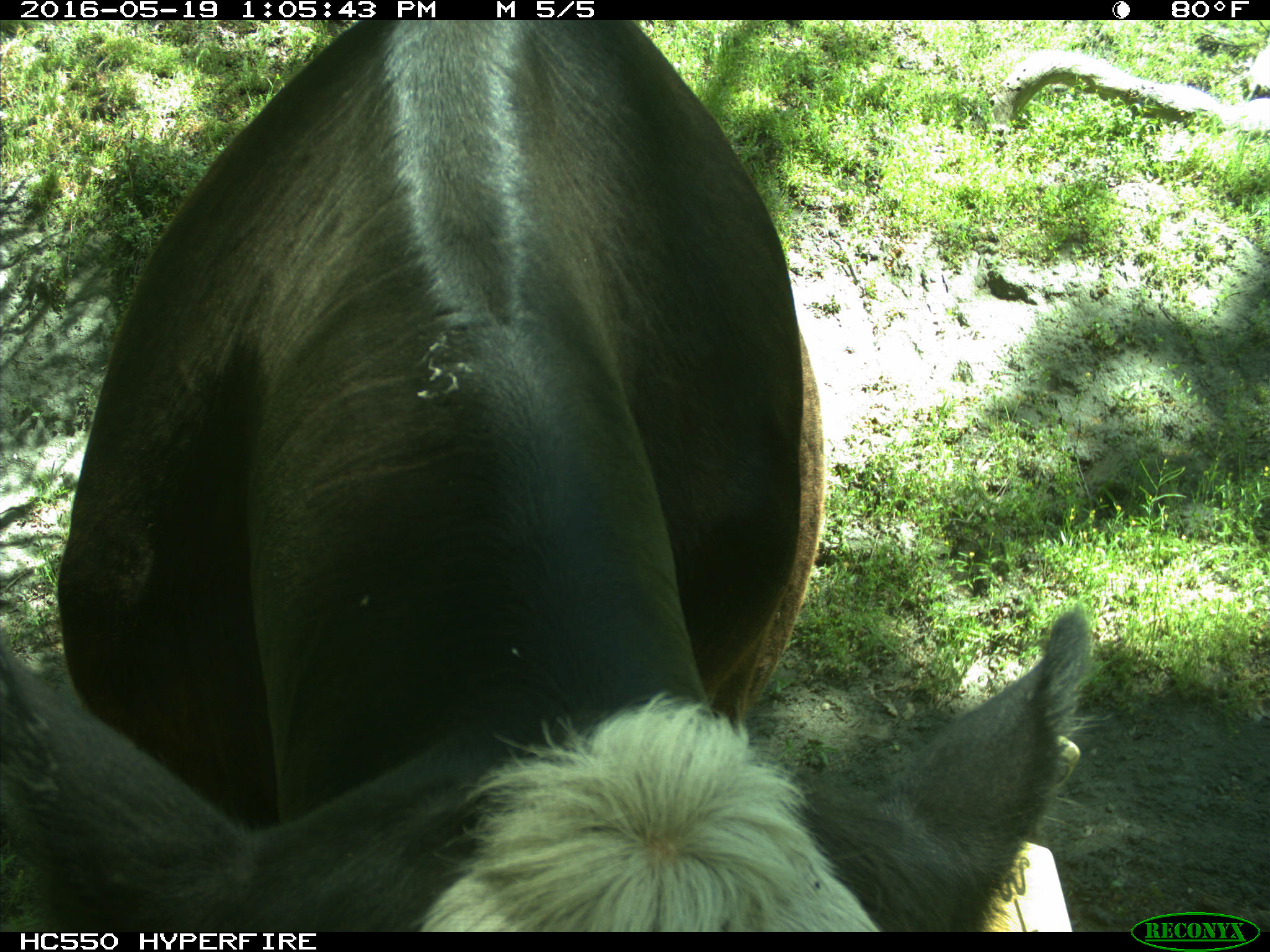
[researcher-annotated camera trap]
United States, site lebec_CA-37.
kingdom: Animalia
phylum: Chordata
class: Mammalia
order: Artiodactyla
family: Bovidae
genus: Bos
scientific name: Bos taurus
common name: domestic cow